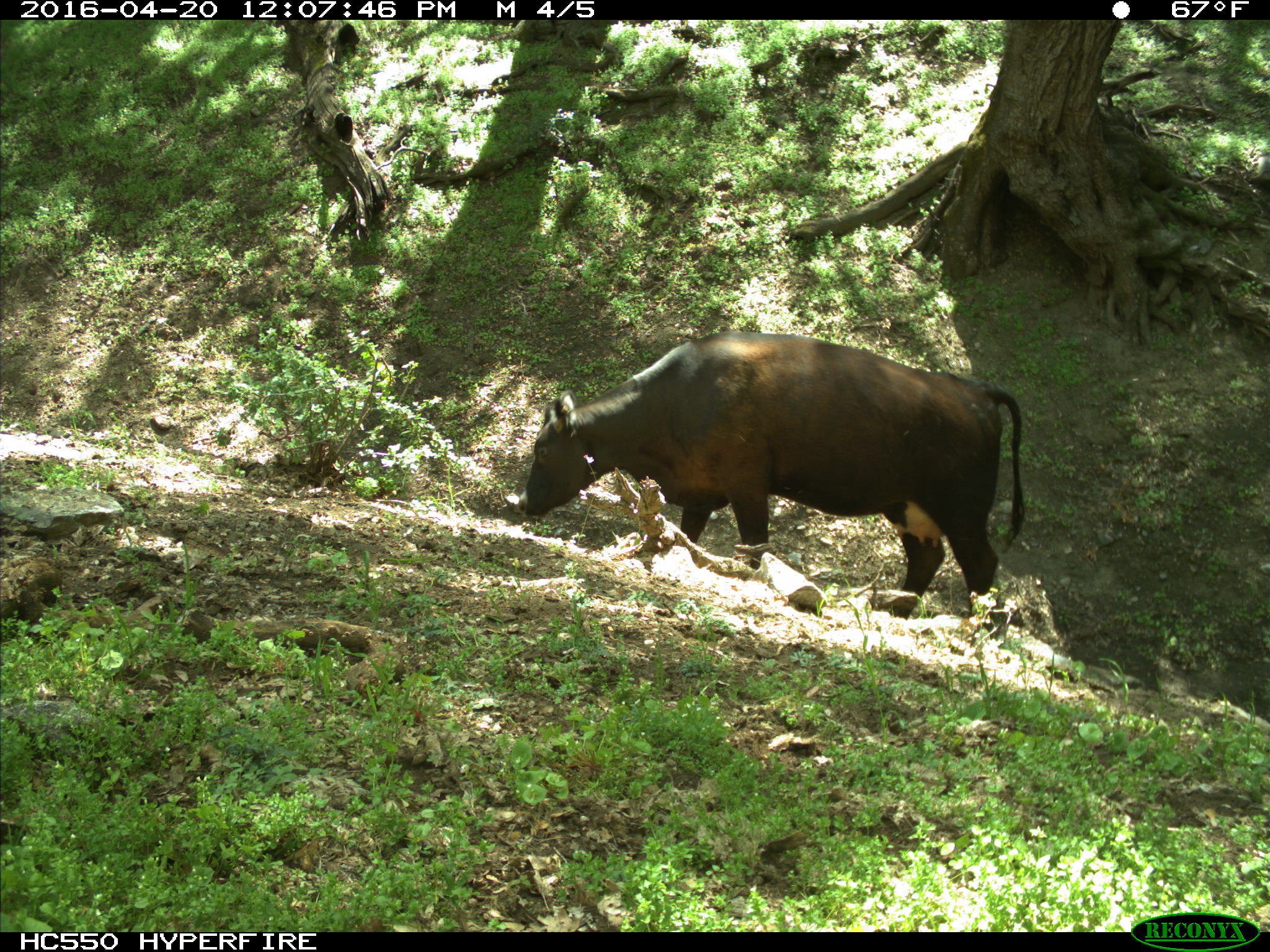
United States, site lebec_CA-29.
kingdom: Animalia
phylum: Chordata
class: Mammalia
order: Artiodactyla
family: Bovidae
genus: Bos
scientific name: Bos taurus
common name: domestic cow